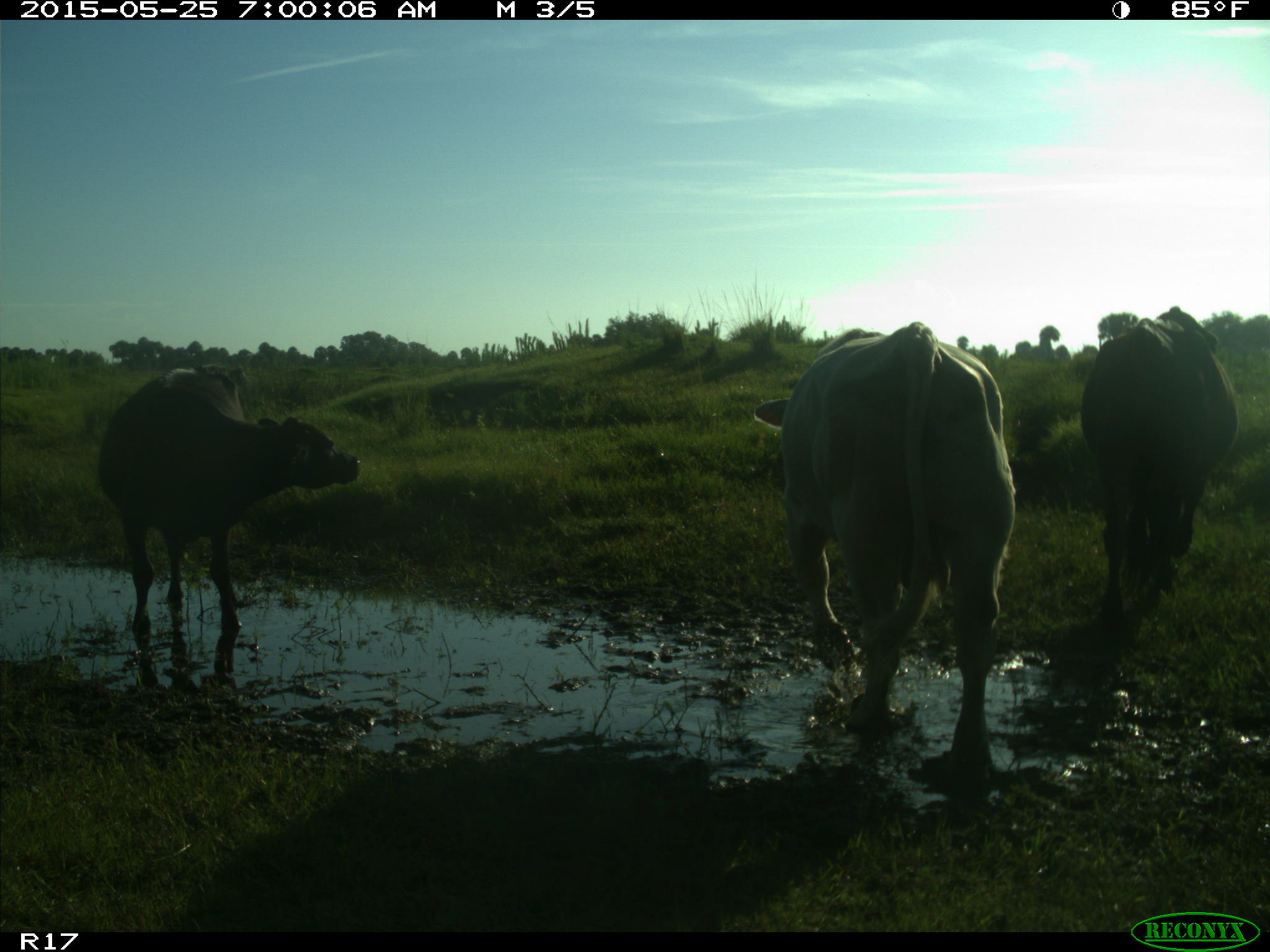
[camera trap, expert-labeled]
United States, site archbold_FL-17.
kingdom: Animalia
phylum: Chordata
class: Mammalia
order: Artiodactyla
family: Bovidae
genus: Bos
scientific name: Bos taurus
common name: domestic cow